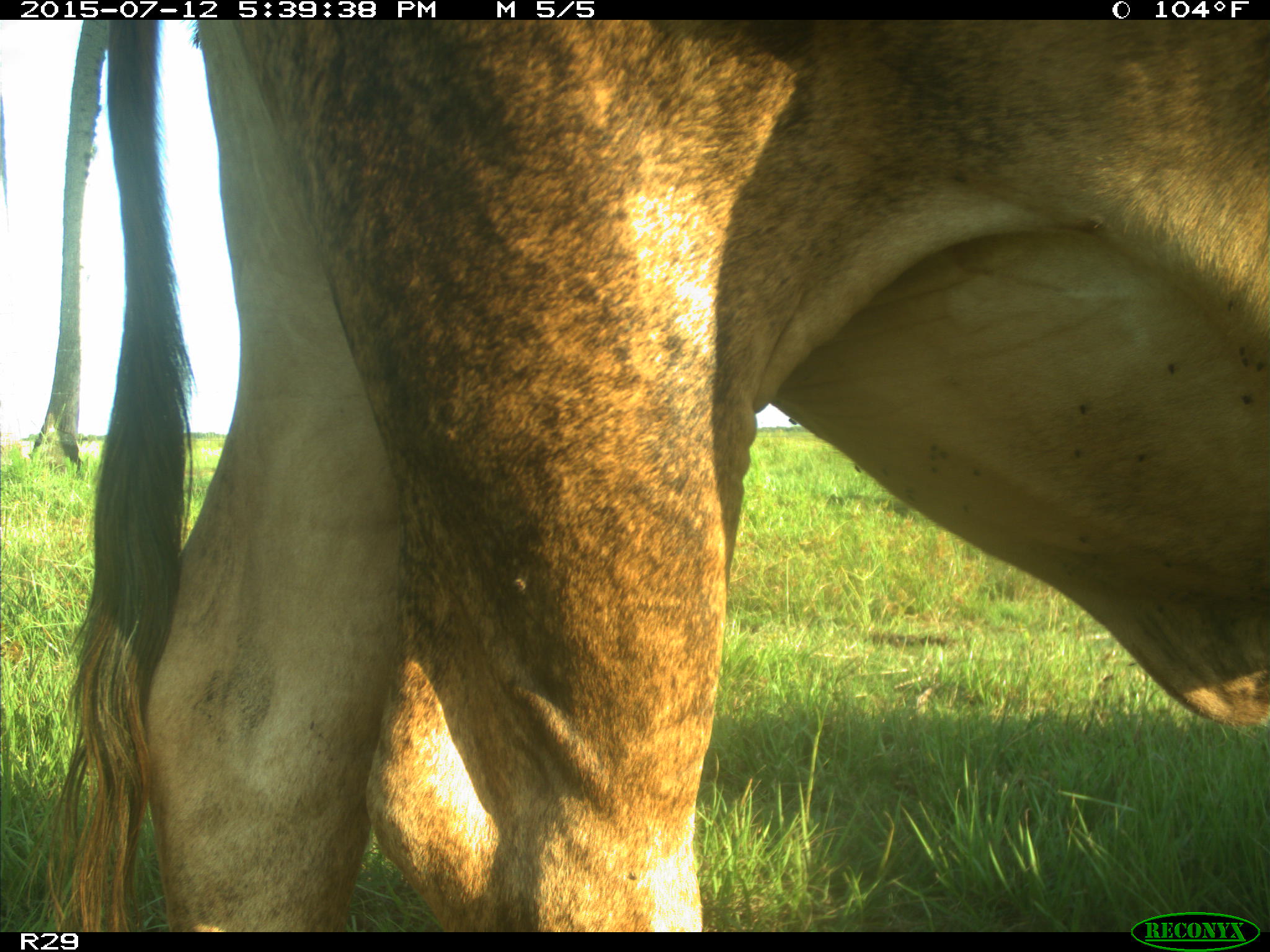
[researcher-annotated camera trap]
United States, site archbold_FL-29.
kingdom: Animalia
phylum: Chordata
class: Mammalia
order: Artiodactyla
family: Bovidae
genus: Bos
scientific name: Bos taurus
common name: domestic cow